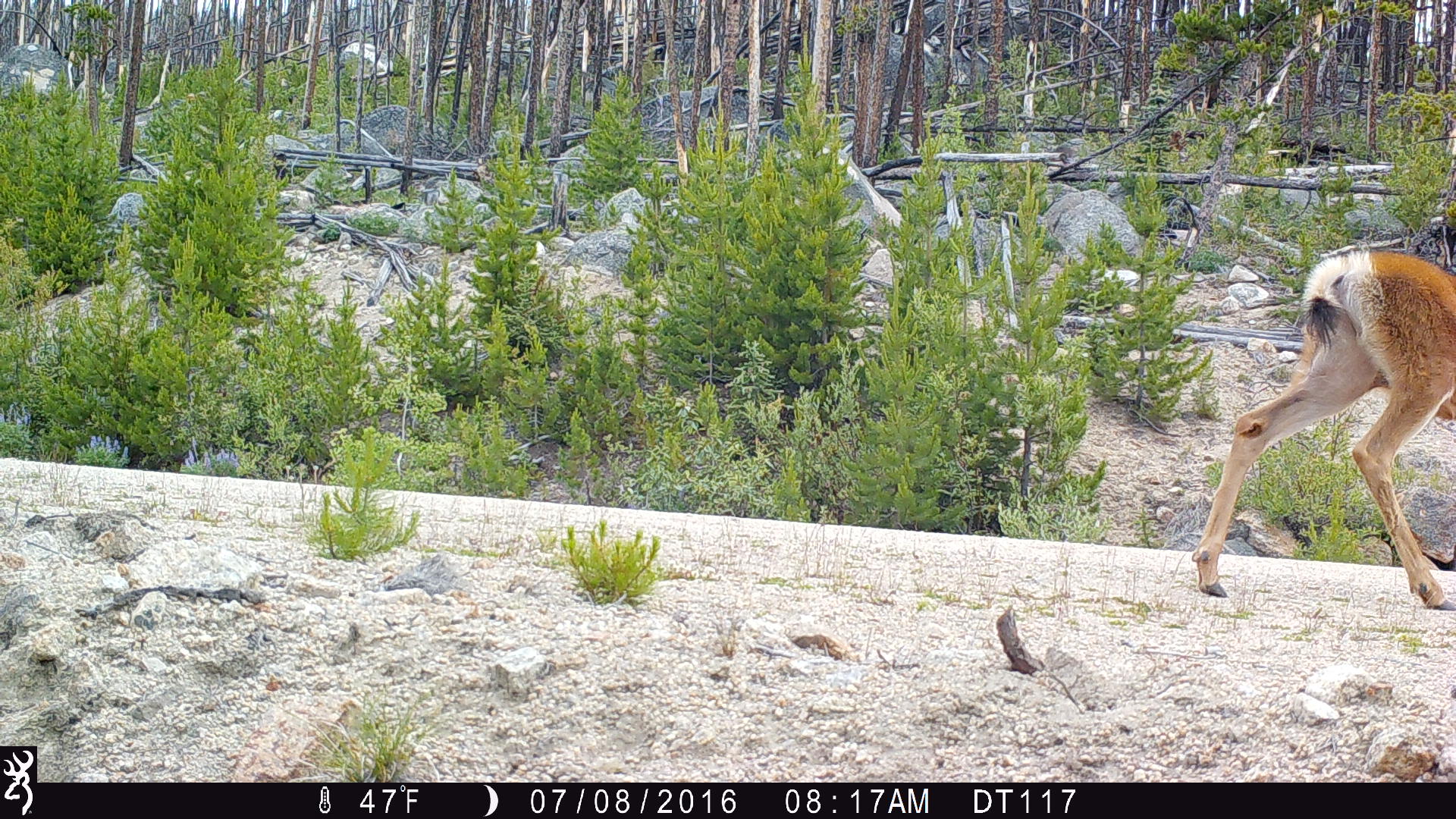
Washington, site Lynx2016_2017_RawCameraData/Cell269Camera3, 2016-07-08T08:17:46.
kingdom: Animalia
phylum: Chordata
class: Mammalia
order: Artiodactyla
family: Cervidae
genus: Odocoileus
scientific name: Odocoileus hemionus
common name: mule deer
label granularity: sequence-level